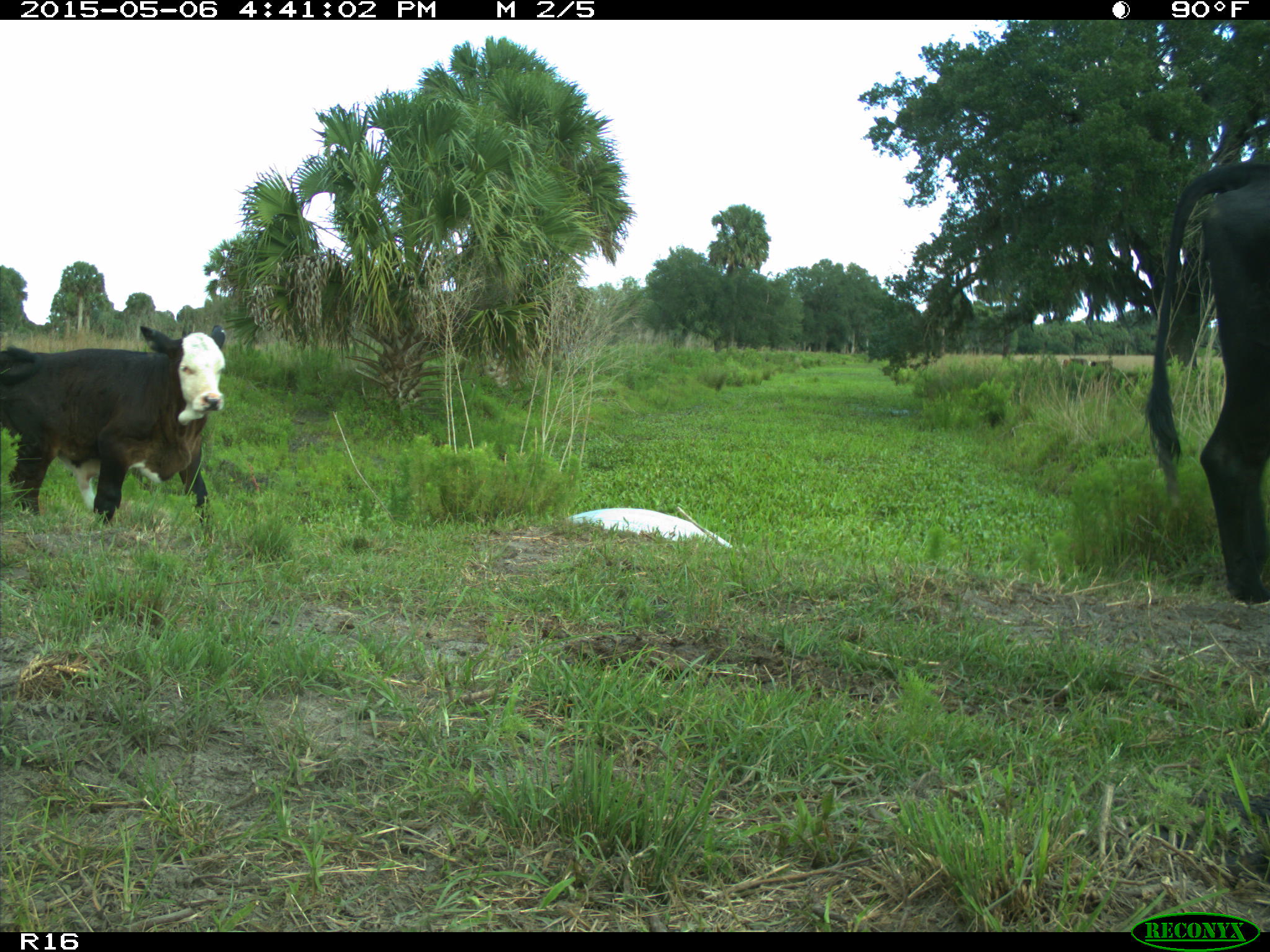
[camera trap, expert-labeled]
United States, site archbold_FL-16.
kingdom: Animalia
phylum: Chordata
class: Mammalia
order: Artiodactyla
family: Bovidae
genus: Bos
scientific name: Bos taurus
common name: domestic cow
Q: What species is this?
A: Bos taurus (domestic cow).